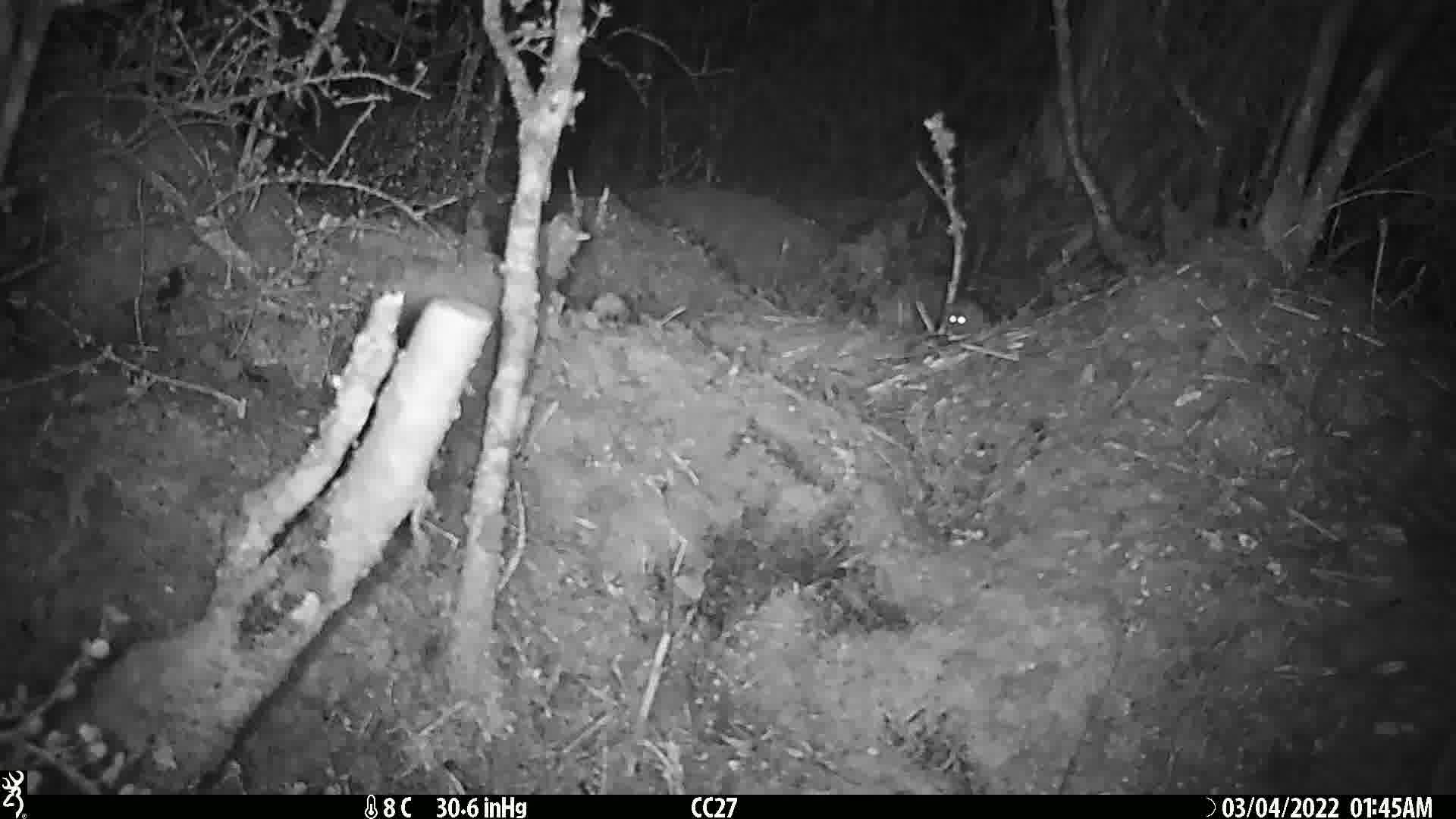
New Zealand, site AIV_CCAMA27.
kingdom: Animalia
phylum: Chordata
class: Mammalia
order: Rodentia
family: Muridae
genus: Mus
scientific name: Mus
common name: mouse